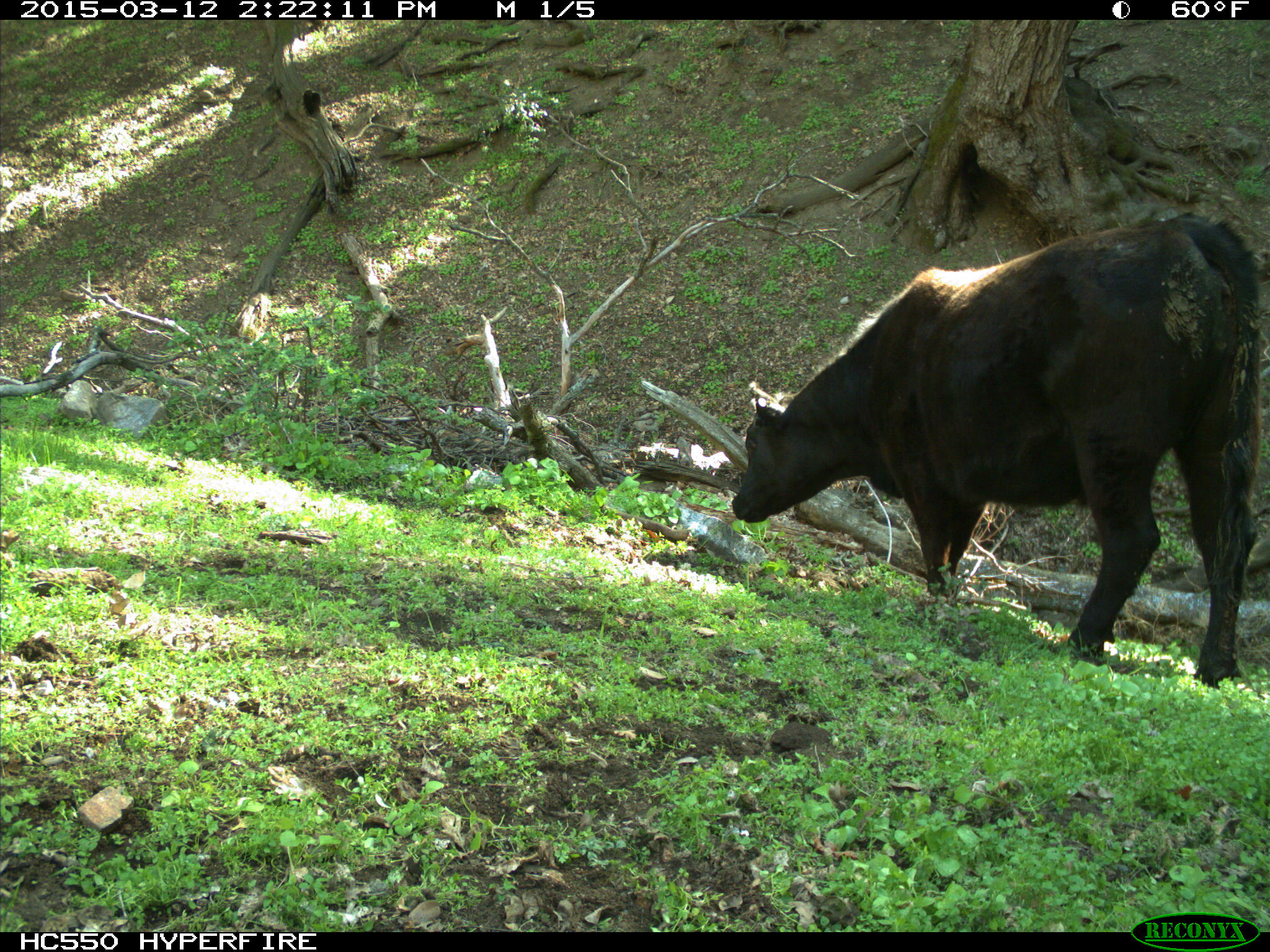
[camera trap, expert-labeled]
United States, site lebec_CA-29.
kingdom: Animalia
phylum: Chordata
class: Mammalia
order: Artiodactyla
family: Bovidae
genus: Bos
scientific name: Bos taurus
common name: domestic cow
Bos taurus (domestic cow).